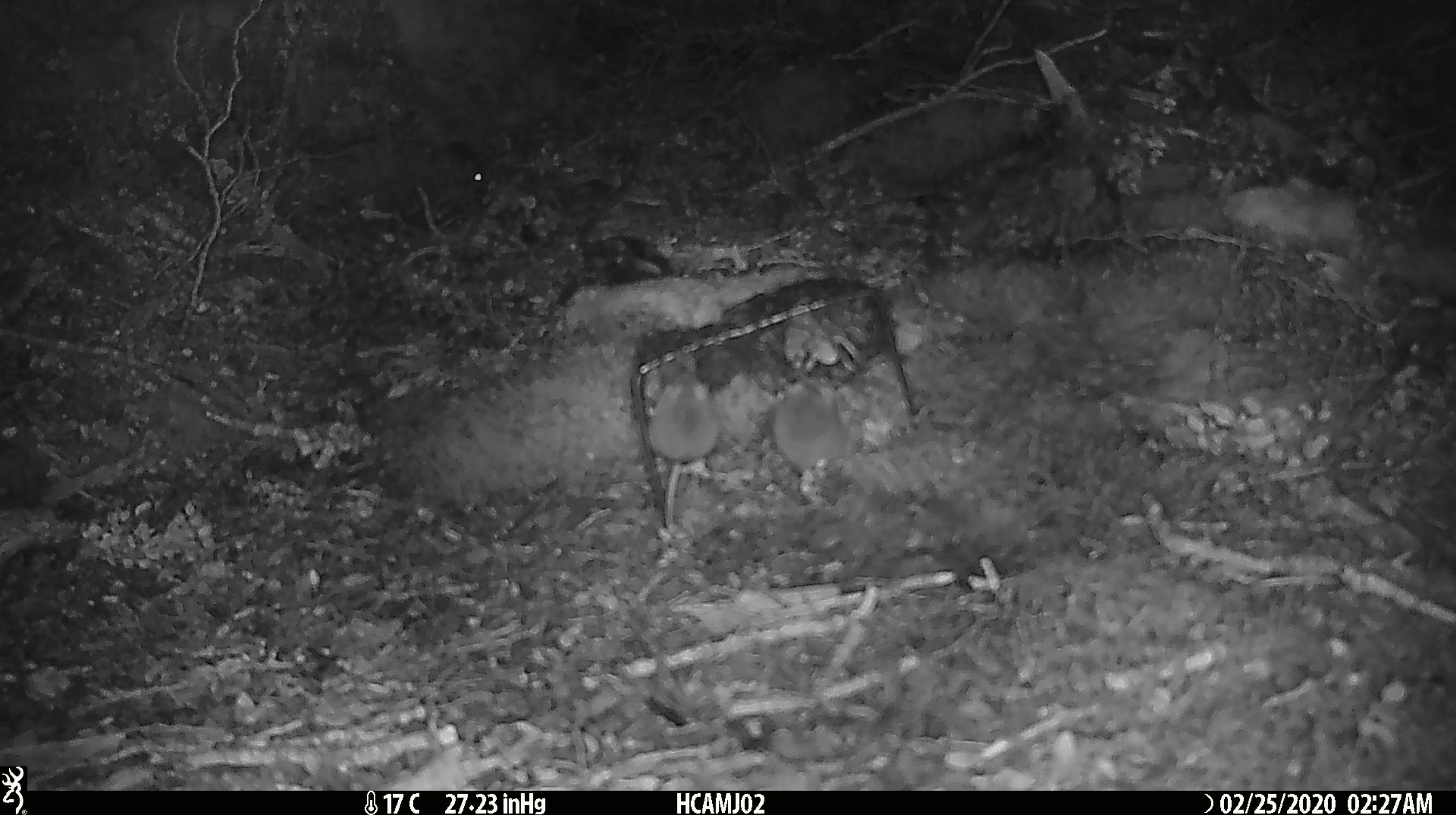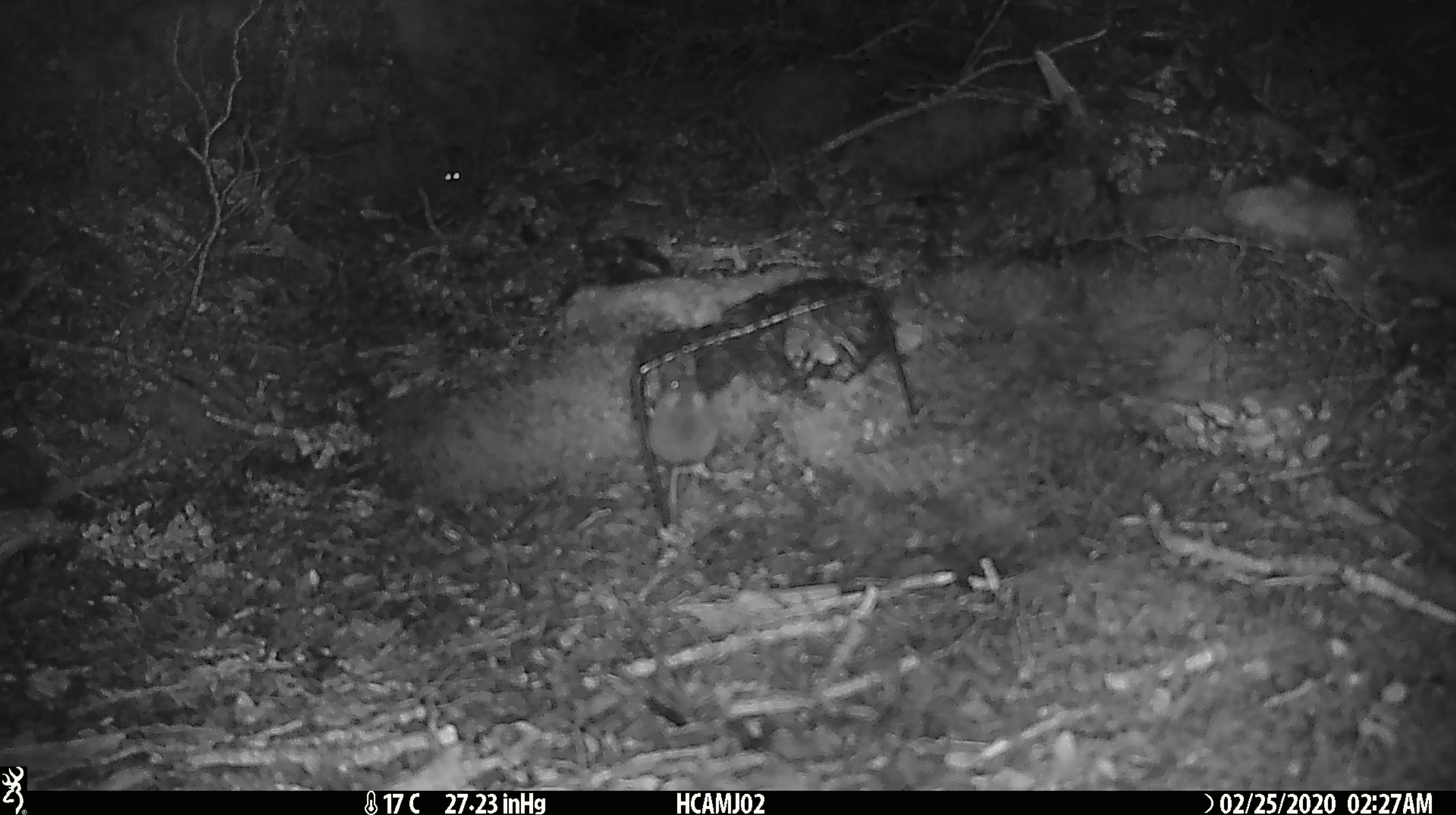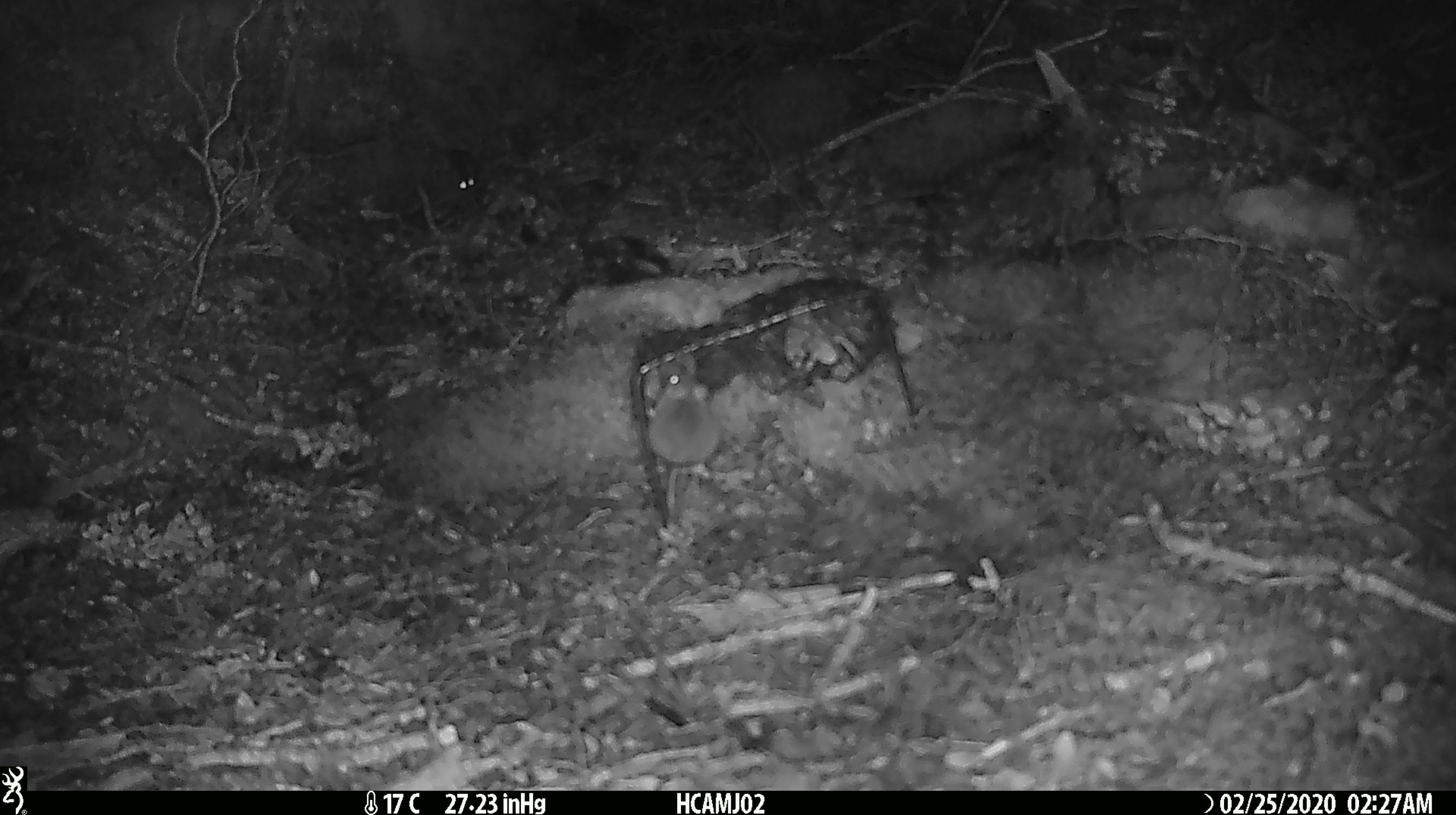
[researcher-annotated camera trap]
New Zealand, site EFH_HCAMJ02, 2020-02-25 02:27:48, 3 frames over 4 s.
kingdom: Animalia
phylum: Chordata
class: Mammalia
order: Rodentia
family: Muridae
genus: Mus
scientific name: Mus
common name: mouse